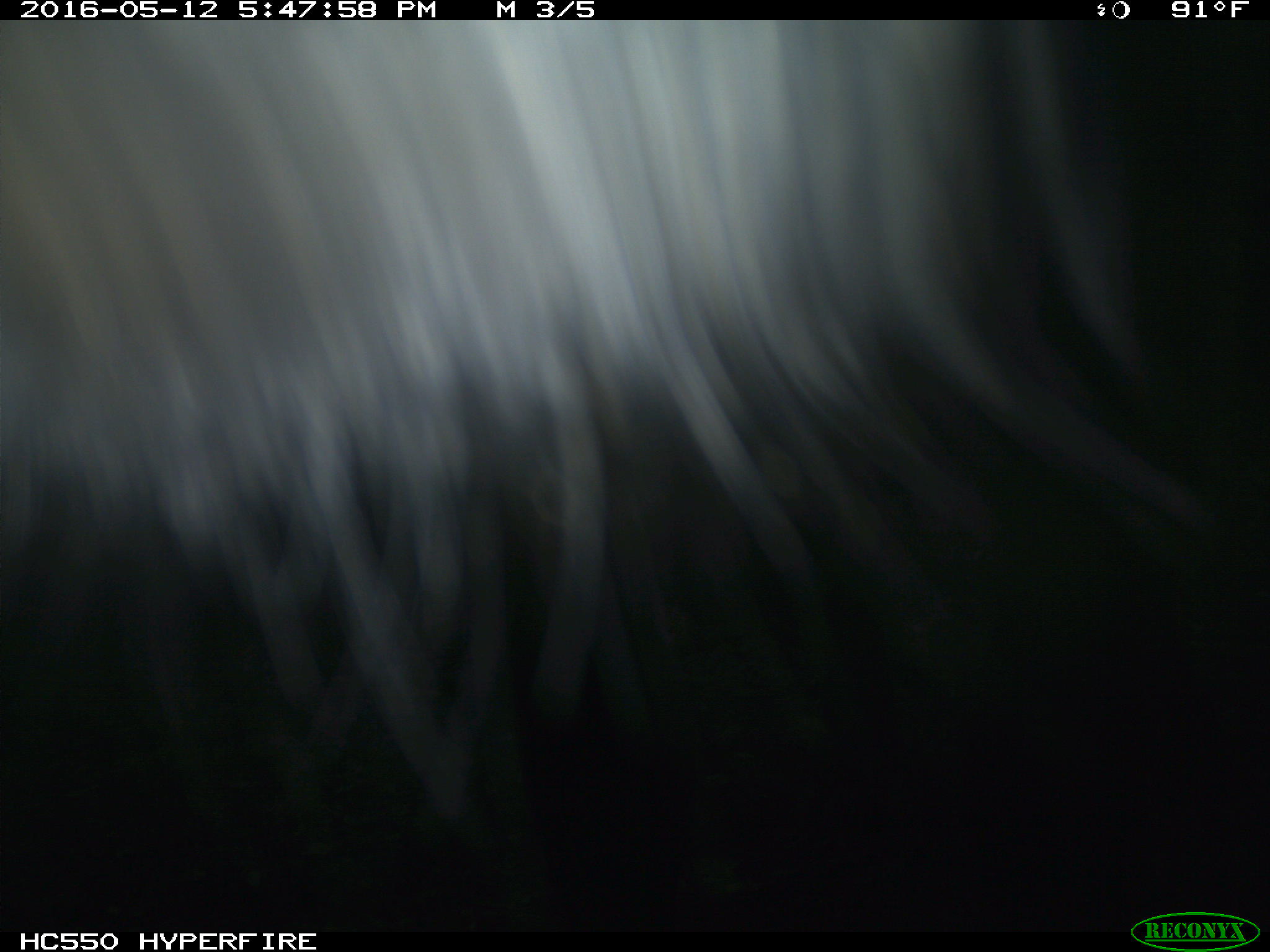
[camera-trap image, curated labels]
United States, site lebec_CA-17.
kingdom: Animalia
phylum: Chordata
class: Mammalia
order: Artiodactyla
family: Bovidae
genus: Bos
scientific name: Bos taurus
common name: domestic cow